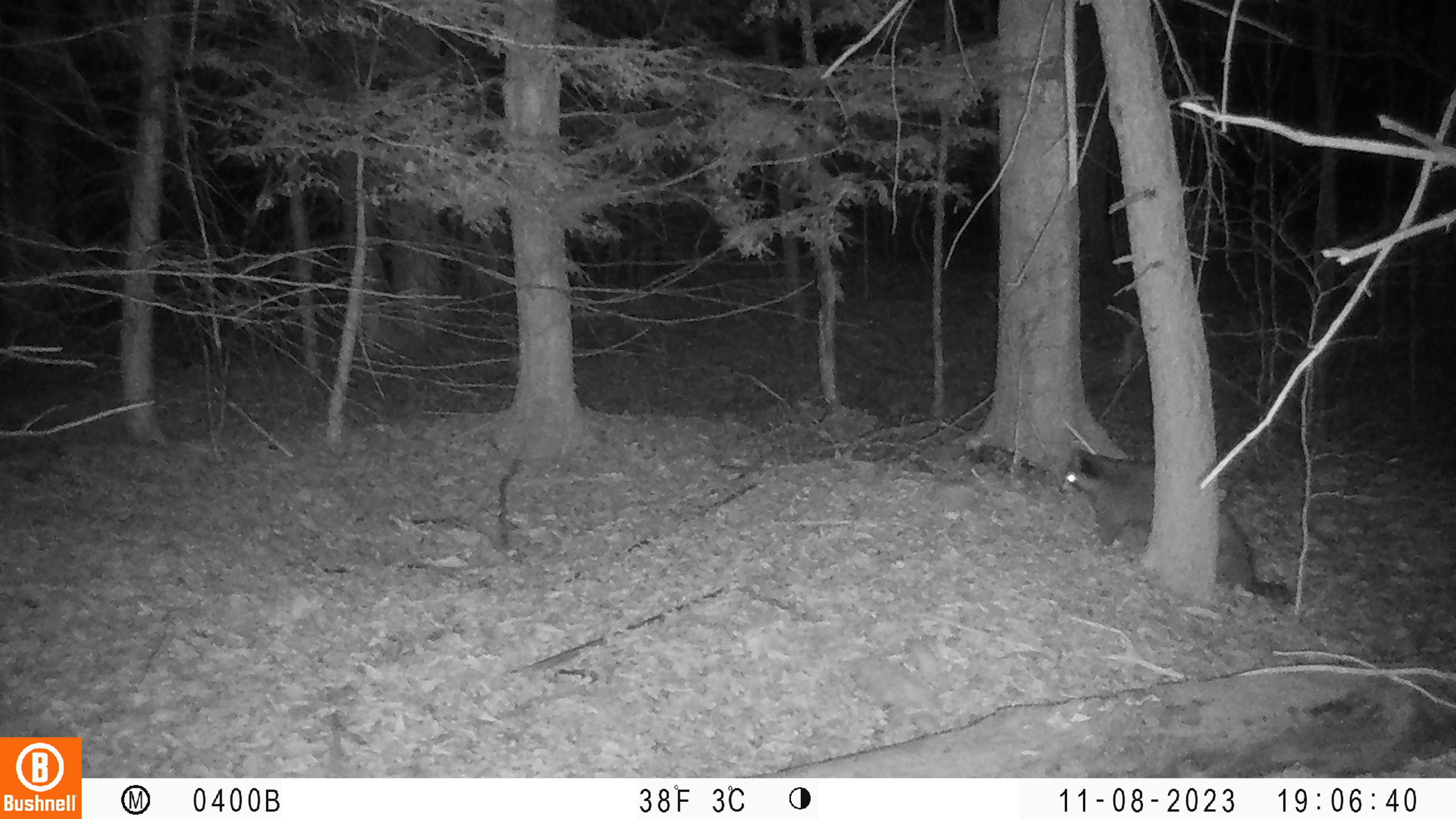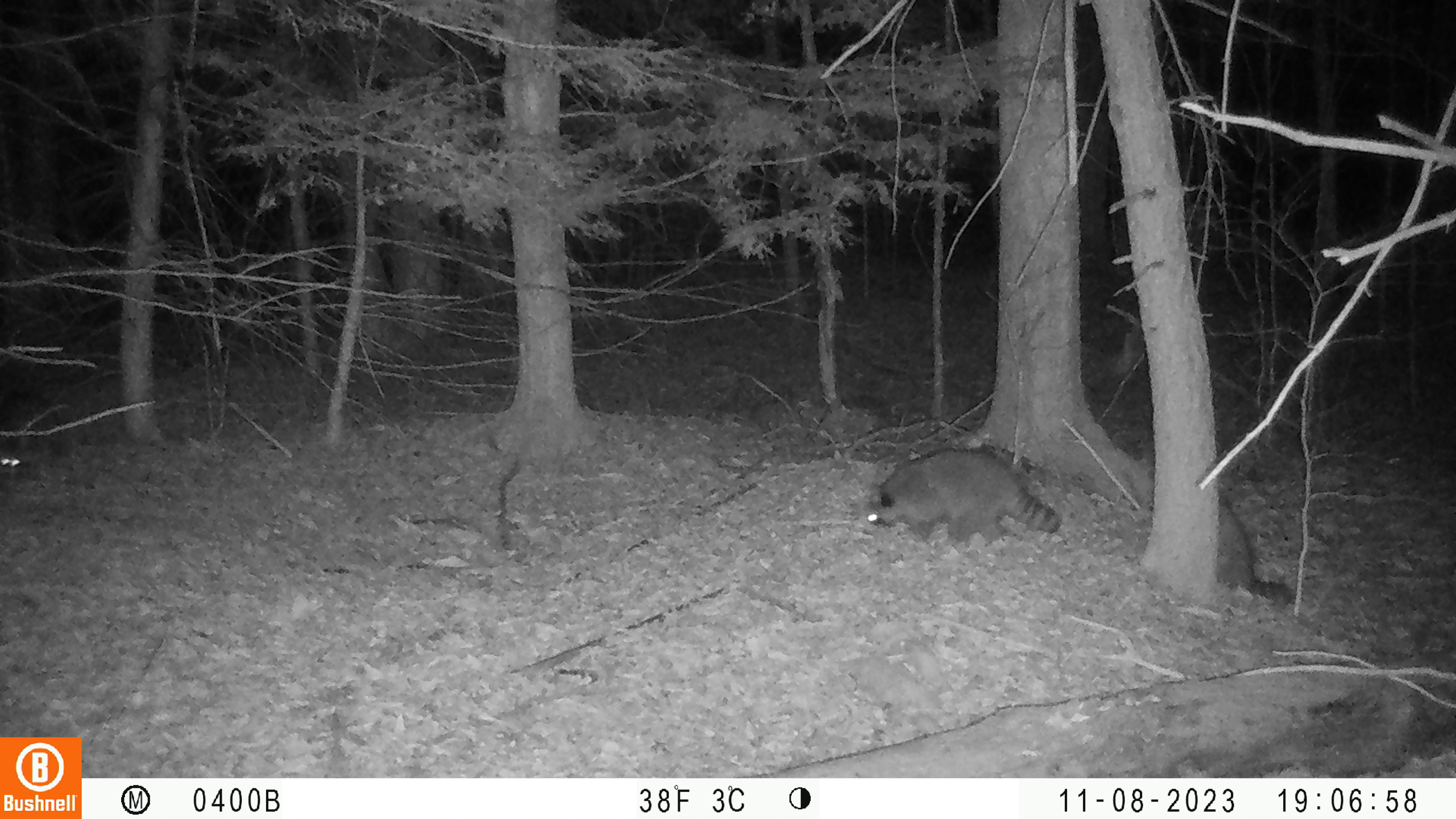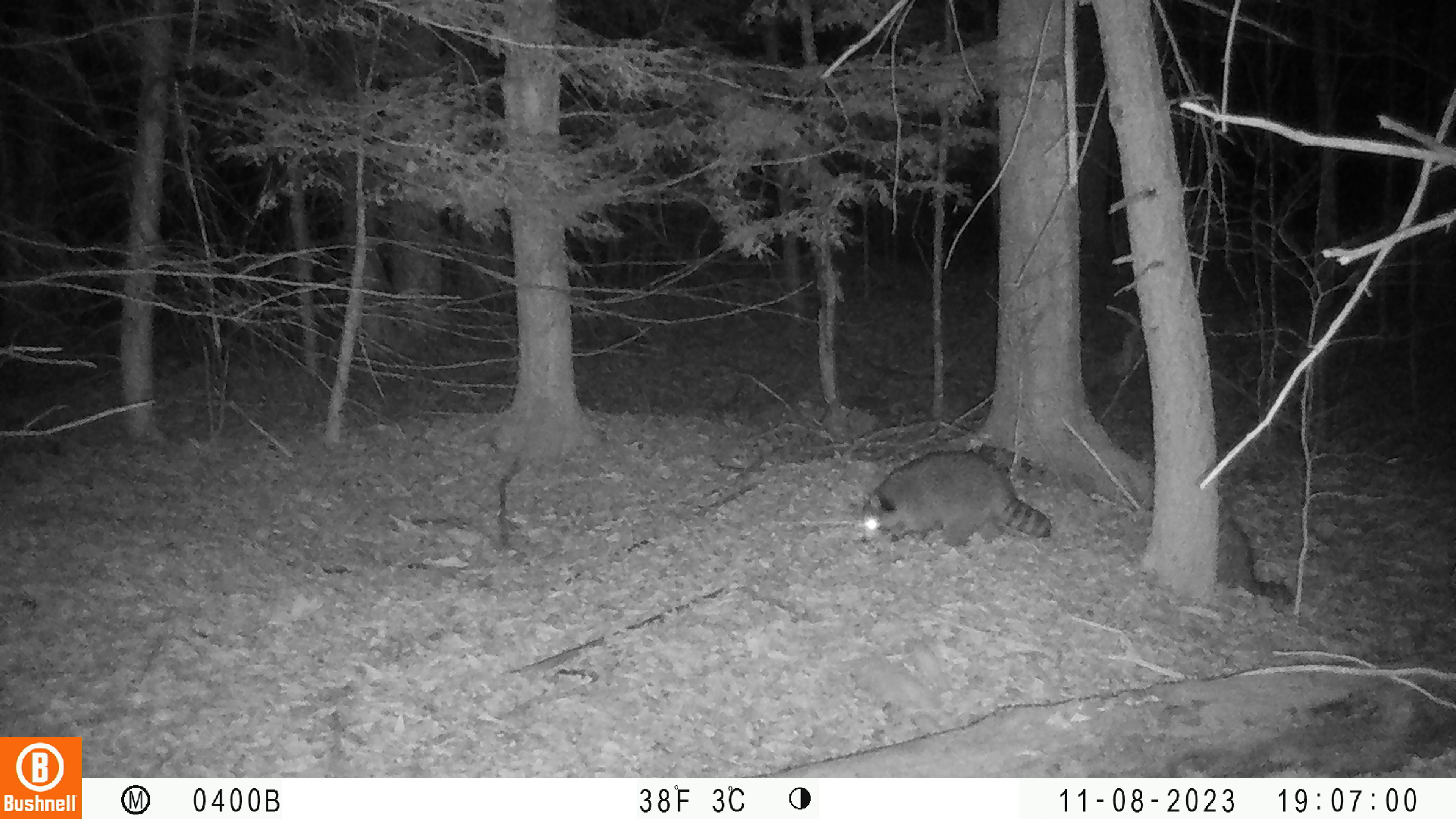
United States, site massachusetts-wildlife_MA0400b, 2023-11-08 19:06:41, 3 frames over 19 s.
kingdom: Animalia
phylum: Chordata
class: Mammalia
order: Carnivora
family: Procyonidae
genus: Procyon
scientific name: Procyon lotor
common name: raccoon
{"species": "raccoon (Procyon lotor)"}